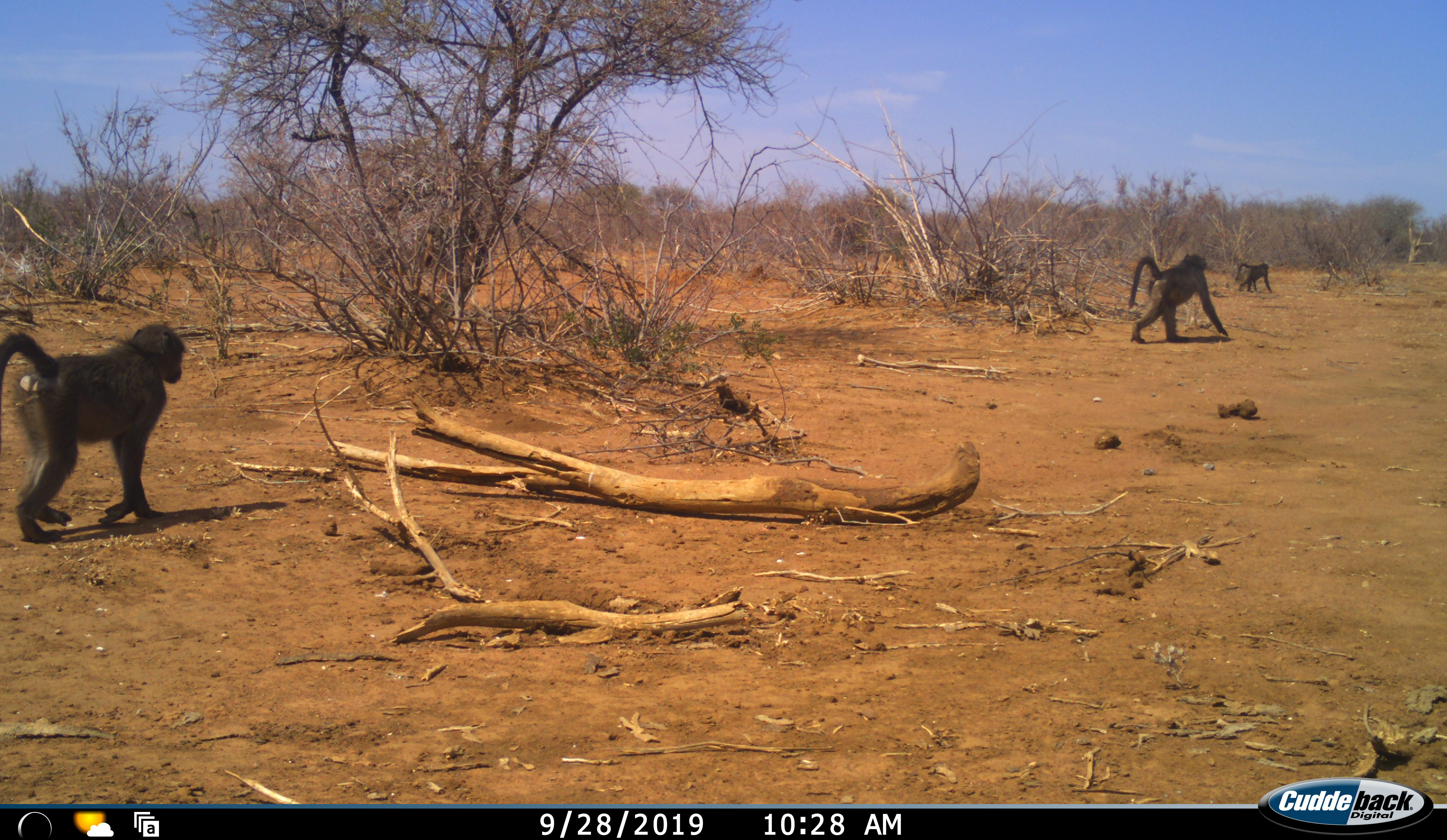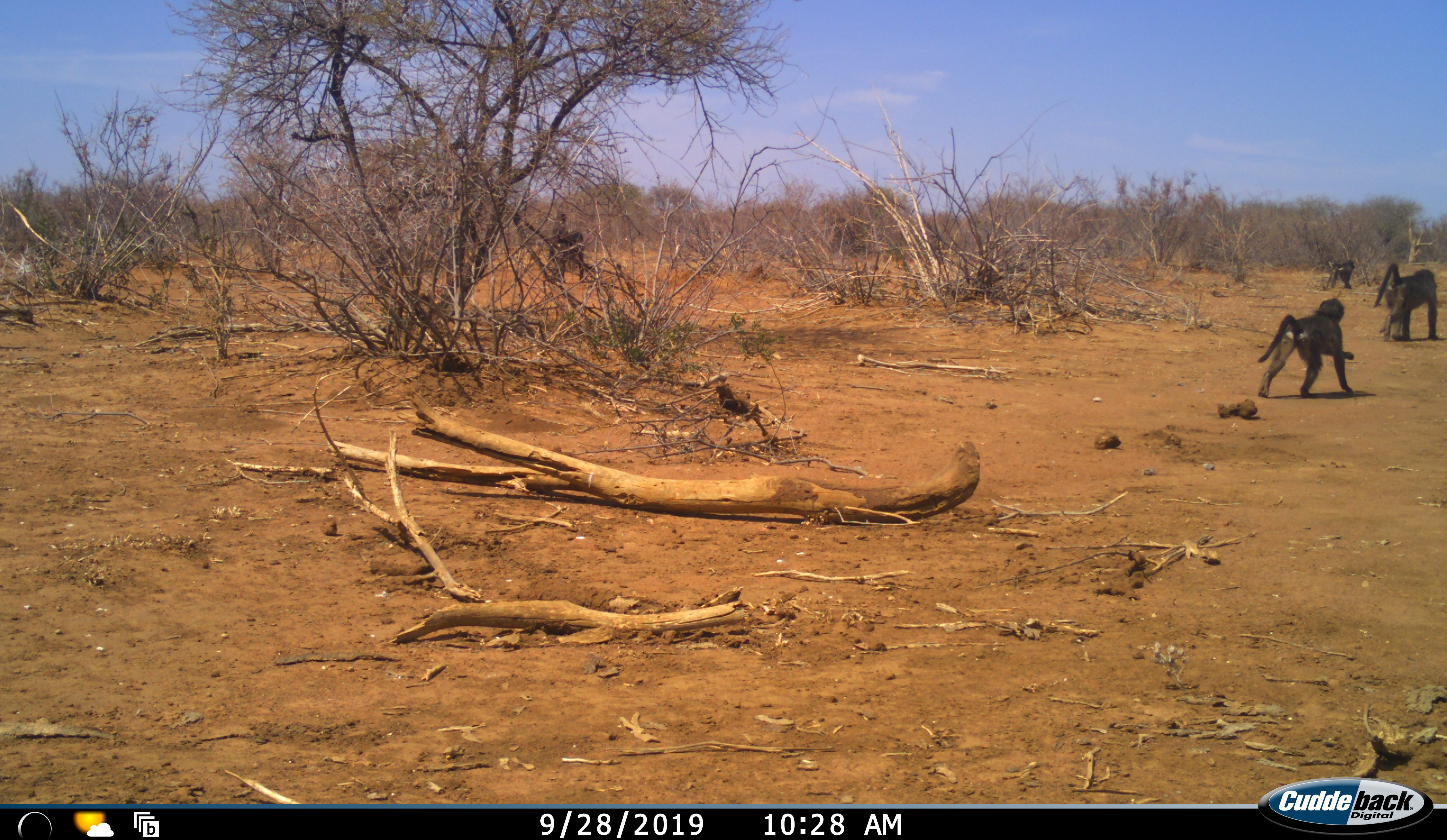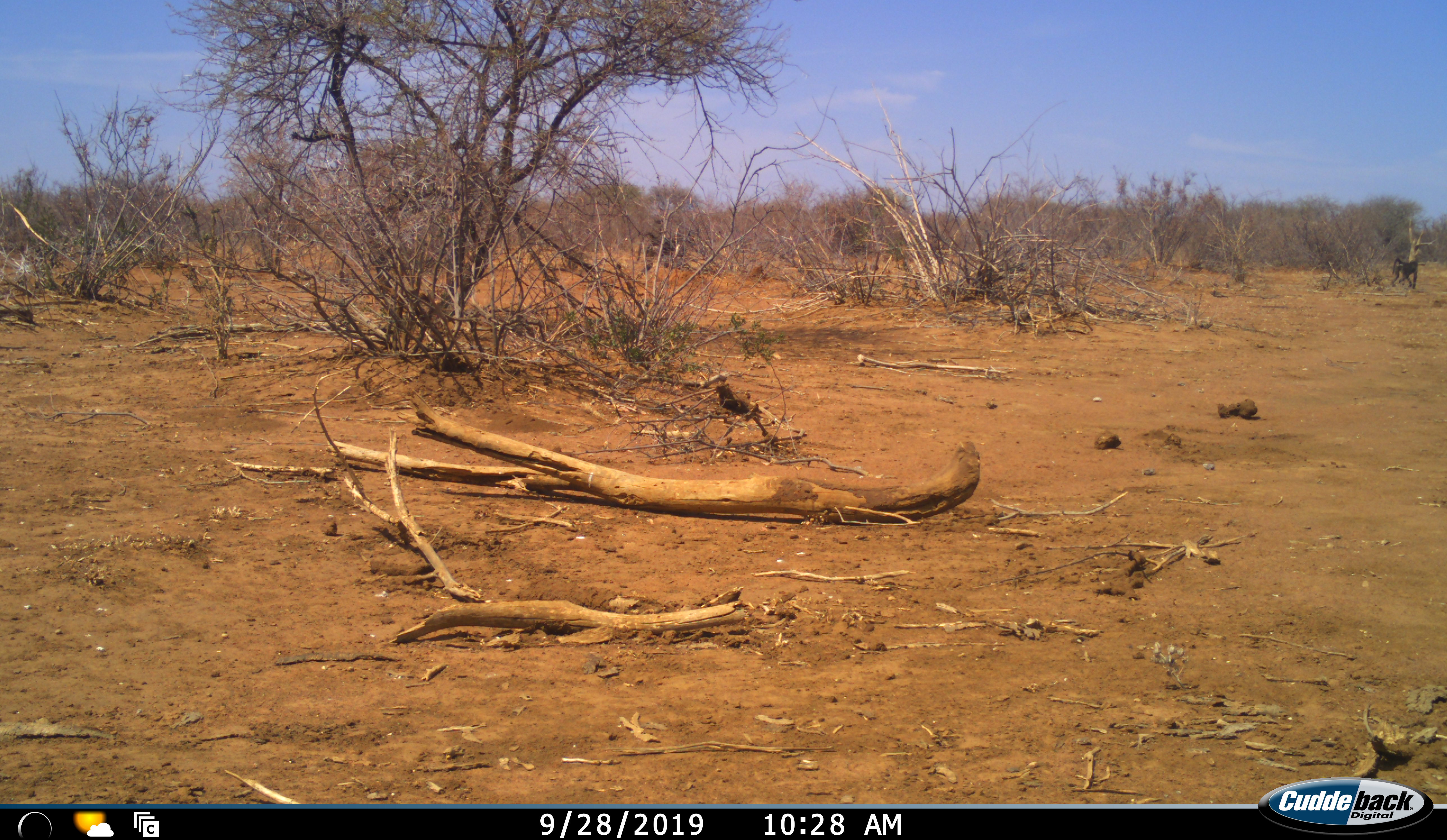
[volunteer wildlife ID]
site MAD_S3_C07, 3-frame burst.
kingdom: Animalia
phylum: Chordata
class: Mammalia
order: Primates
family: Cercopithecidae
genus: Papio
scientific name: Papio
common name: baboon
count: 4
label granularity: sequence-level